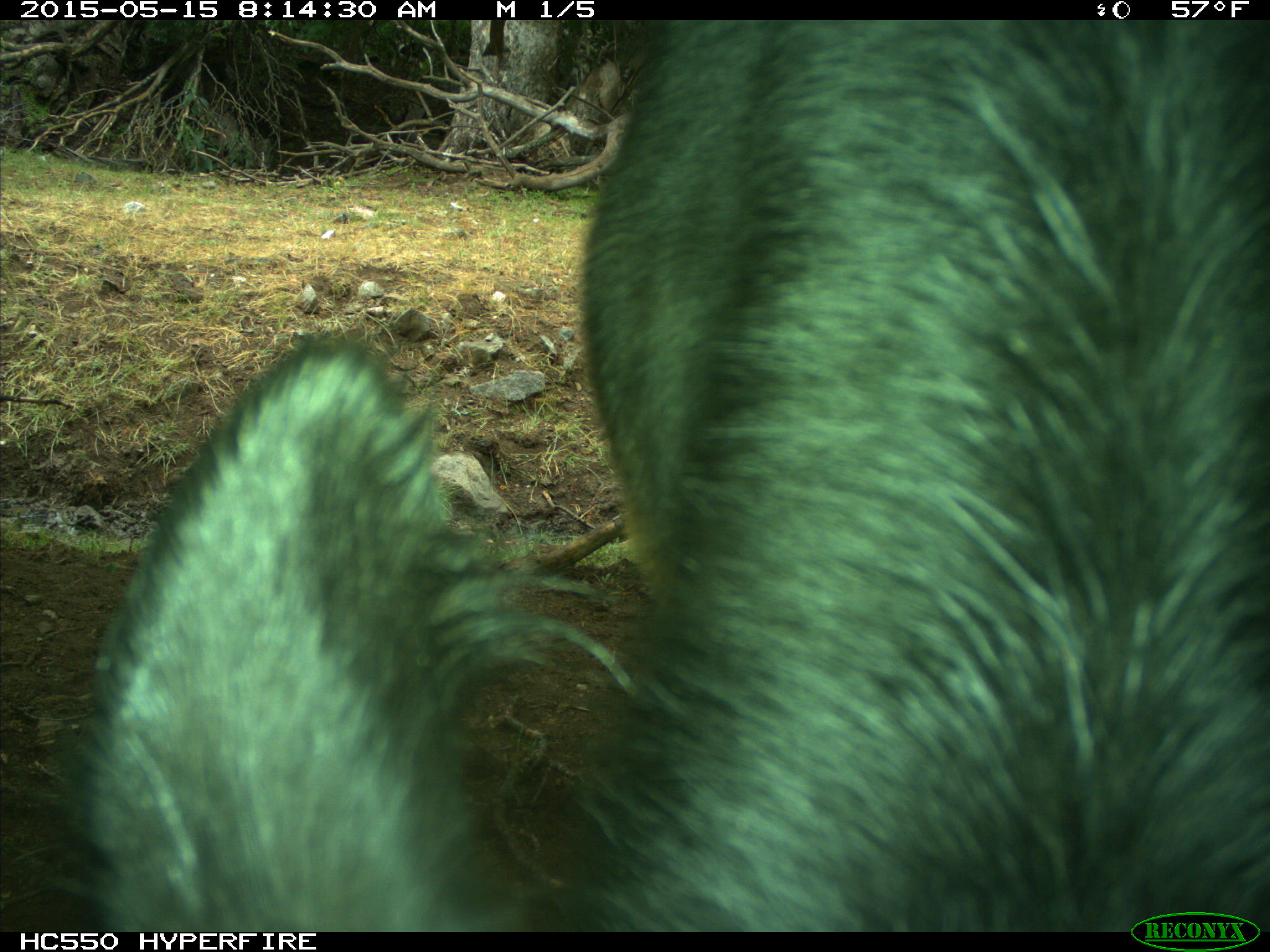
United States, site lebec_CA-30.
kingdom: Animalia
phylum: Chordata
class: Mammalia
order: Artiodactyla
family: Bovidae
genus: Bos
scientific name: Bos taurus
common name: domestic cow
Bos taurus (domestic cow).